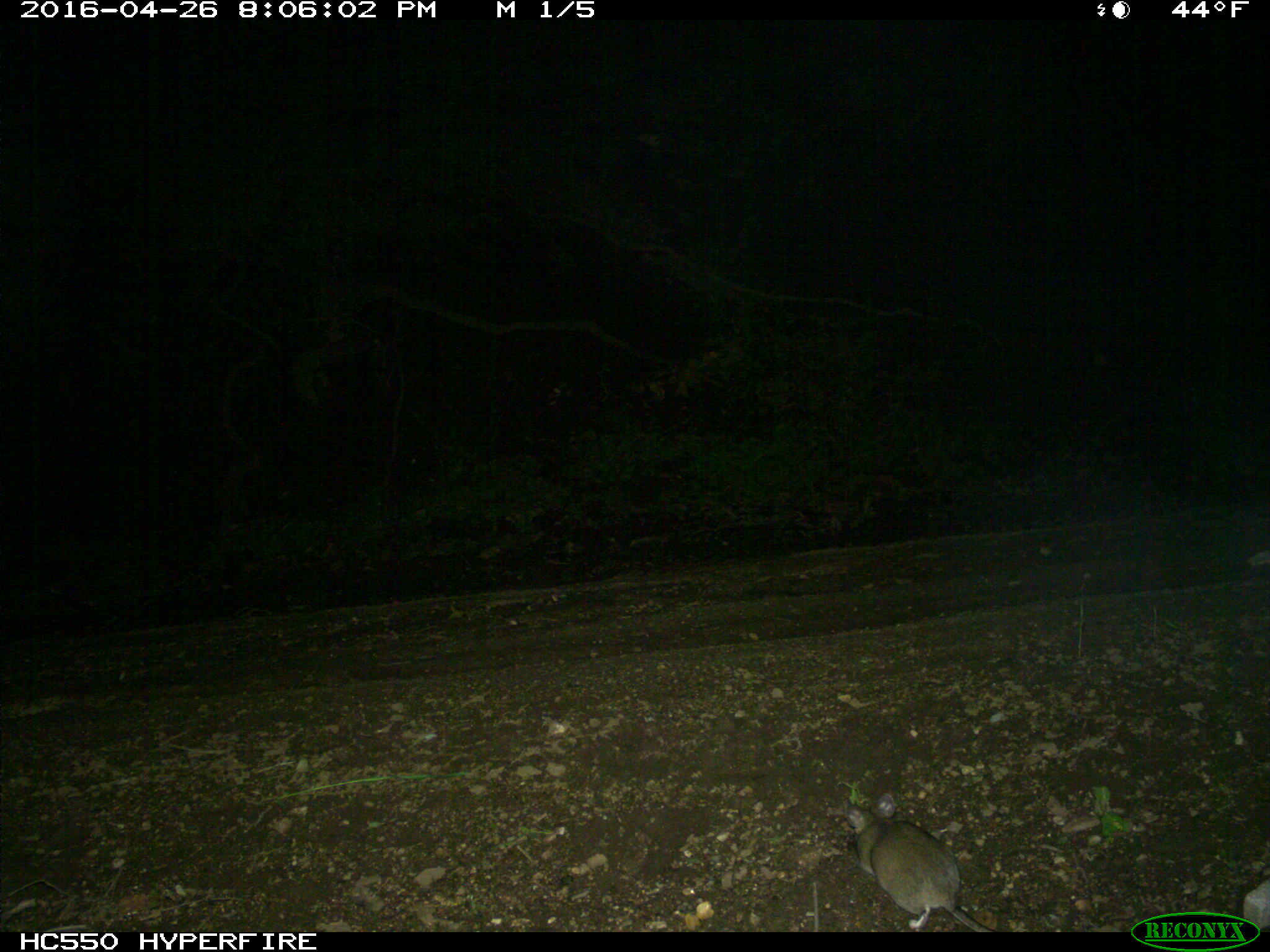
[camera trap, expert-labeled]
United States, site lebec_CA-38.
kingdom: Animalia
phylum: Chordata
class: Mammalia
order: Rodentia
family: Cricetidae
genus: Neotoma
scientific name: Neotoma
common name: pack rat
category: unidentified pack rat